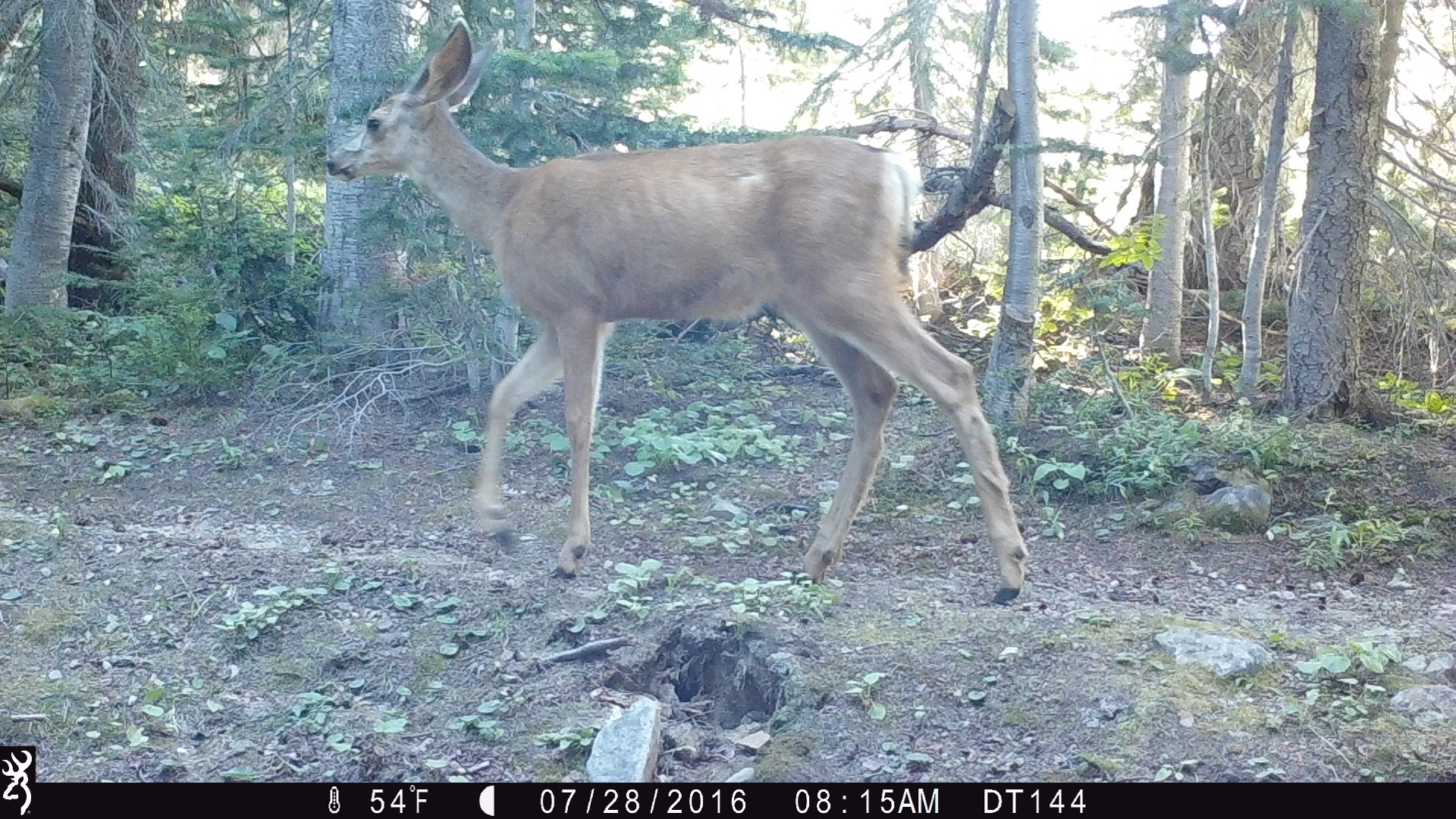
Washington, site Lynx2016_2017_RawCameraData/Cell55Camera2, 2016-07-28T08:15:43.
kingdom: Animalia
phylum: Chordata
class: Mammalia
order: Artiodactyla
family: Cervidae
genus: Odocoileus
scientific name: Odocoileus hemionus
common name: mule deer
Odocoileus hemionus (mule deer). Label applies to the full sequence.